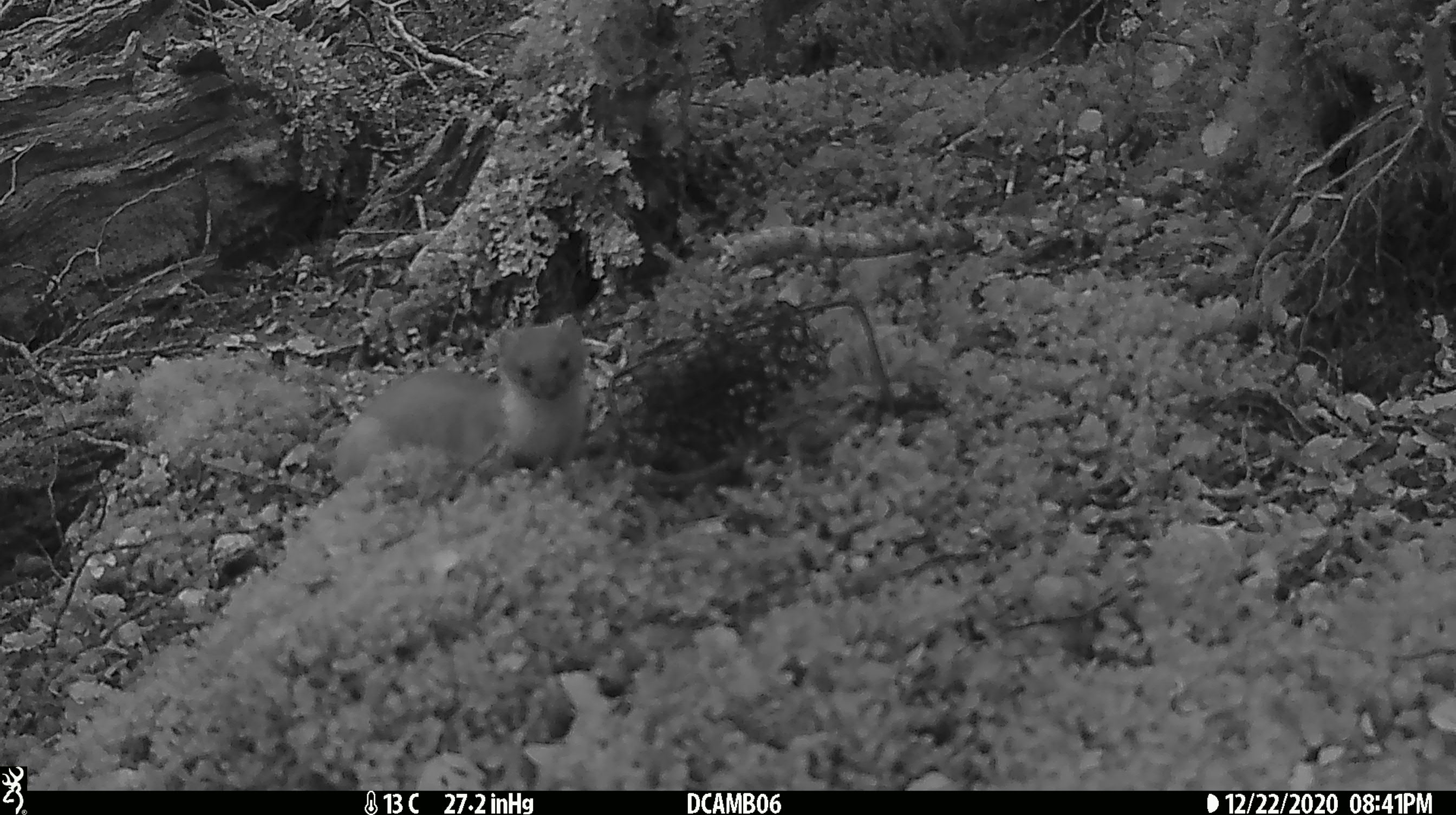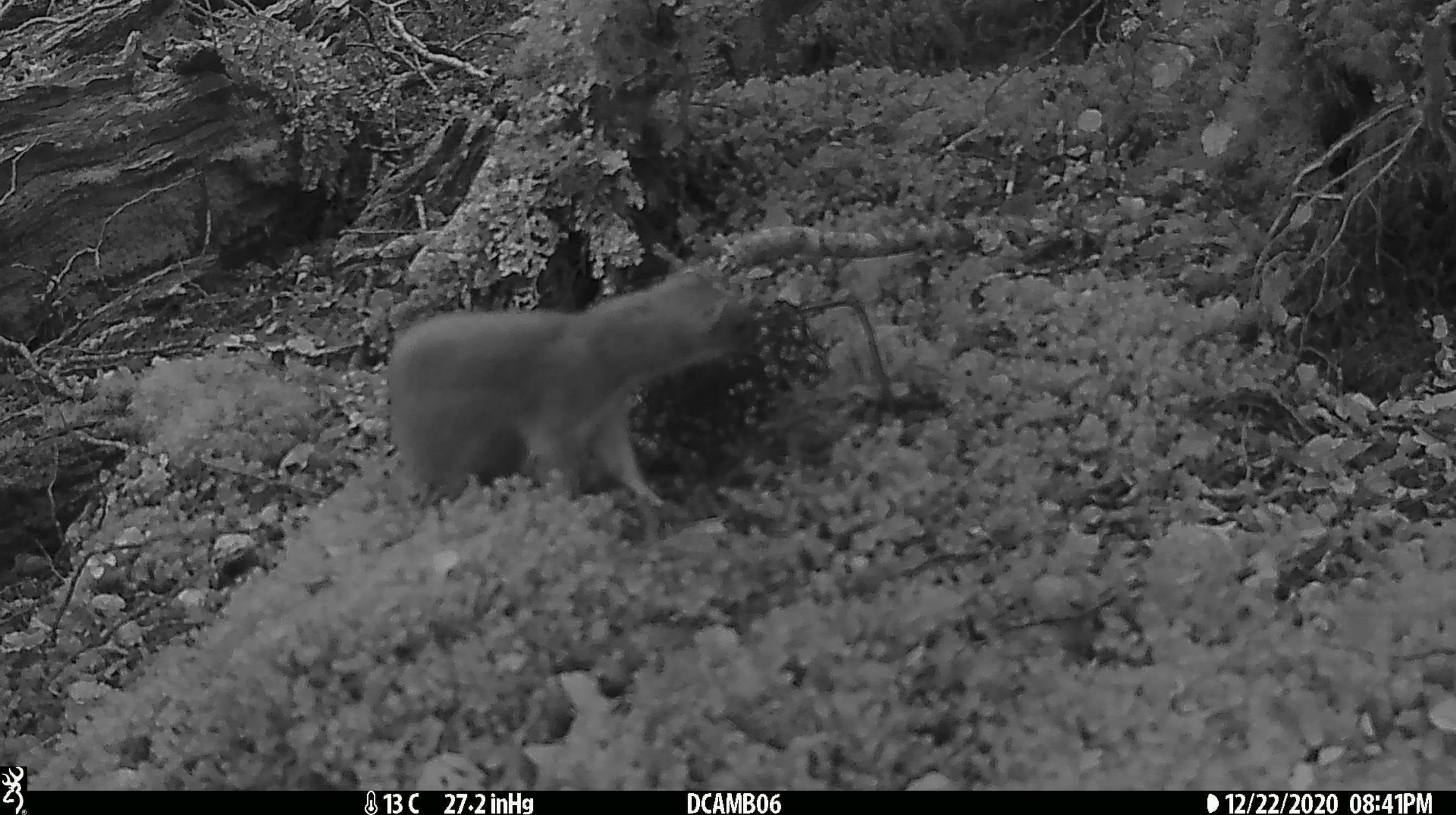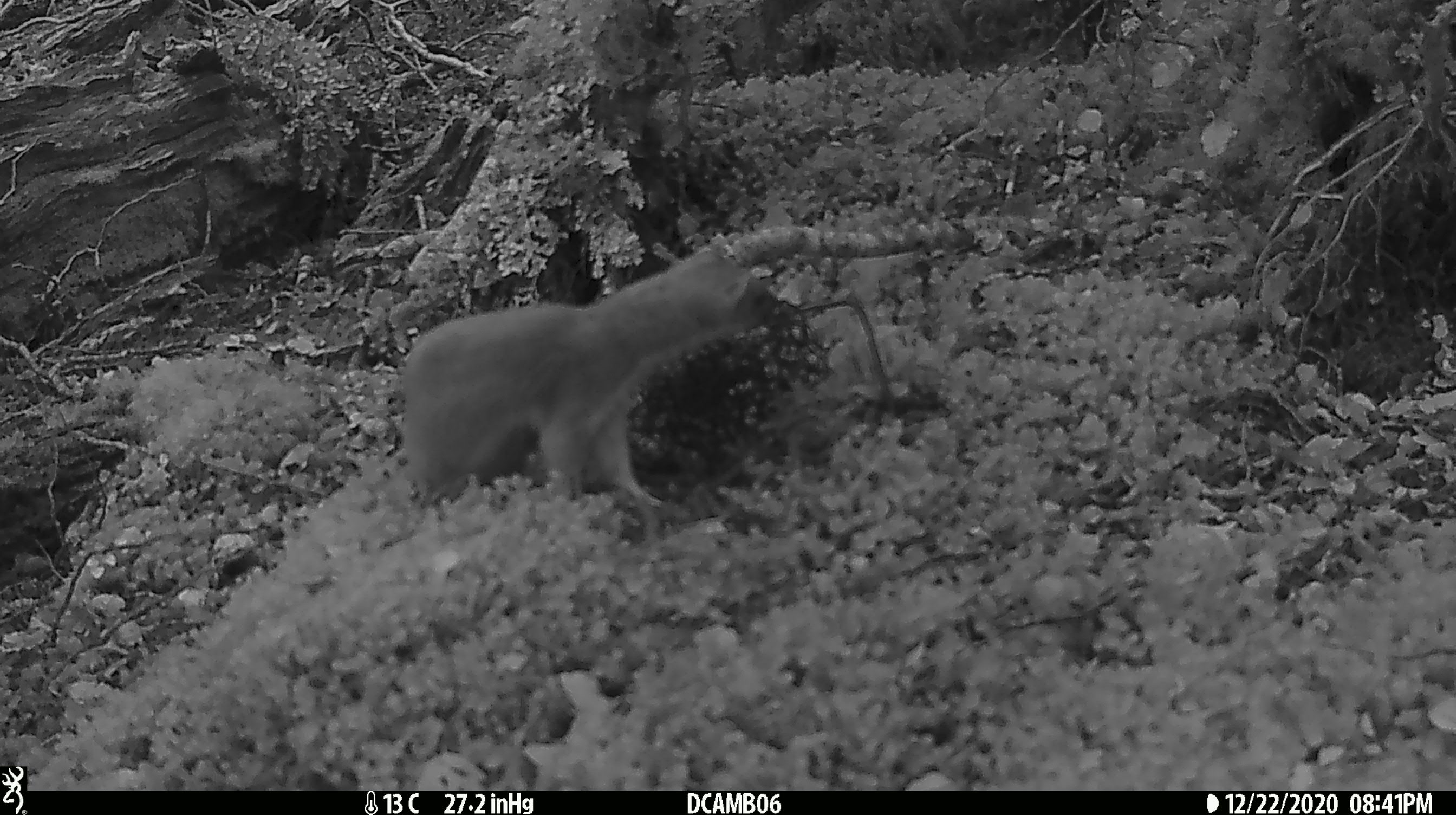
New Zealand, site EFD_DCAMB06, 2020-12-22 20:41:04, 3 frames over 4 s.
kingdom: Animalia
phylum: Chordata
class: Mammalia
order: Carnivora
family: Mustelidae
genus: Mustela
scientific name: Mustela erminea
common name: stoat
Stoat (Mustela erminea).